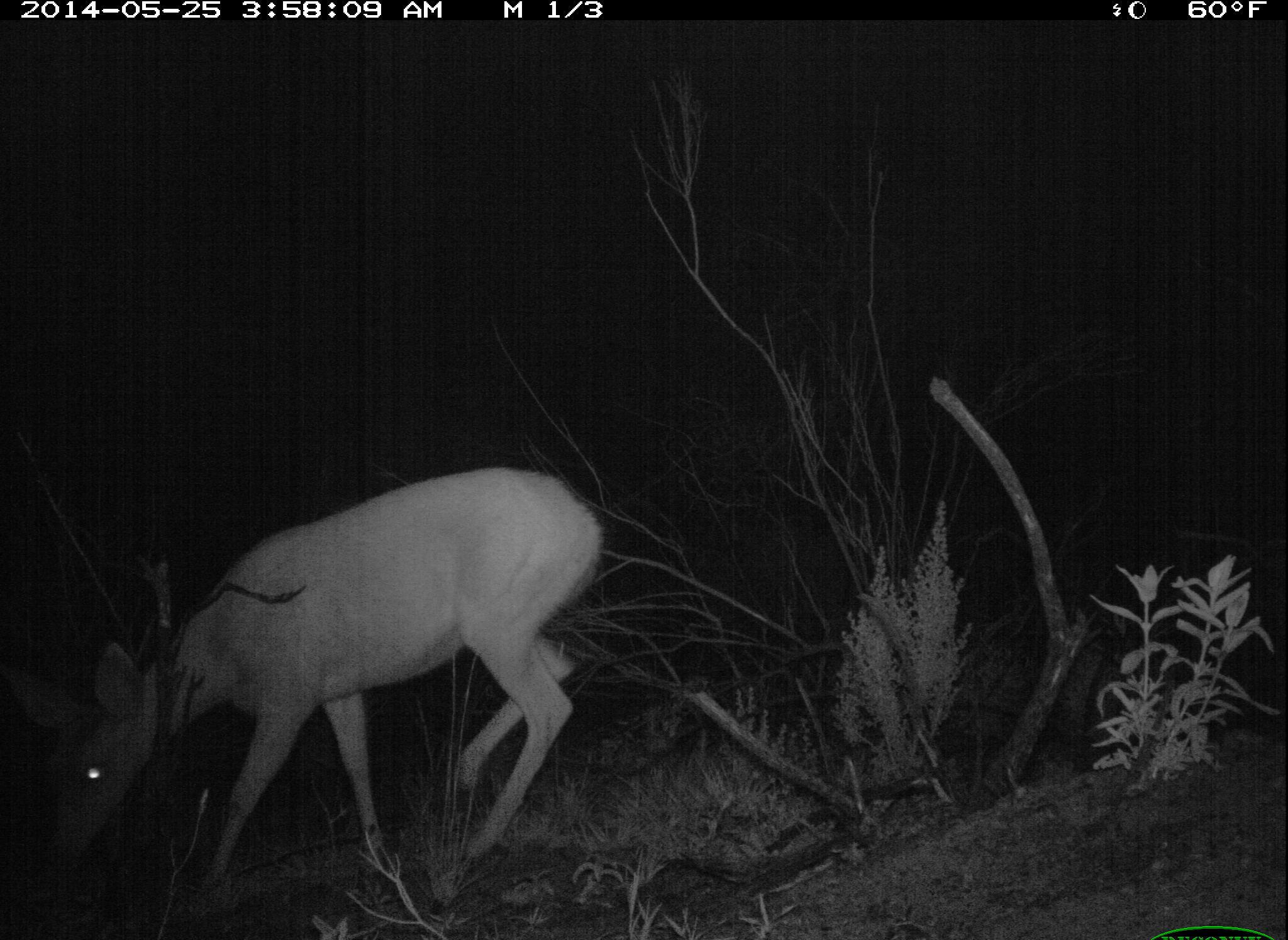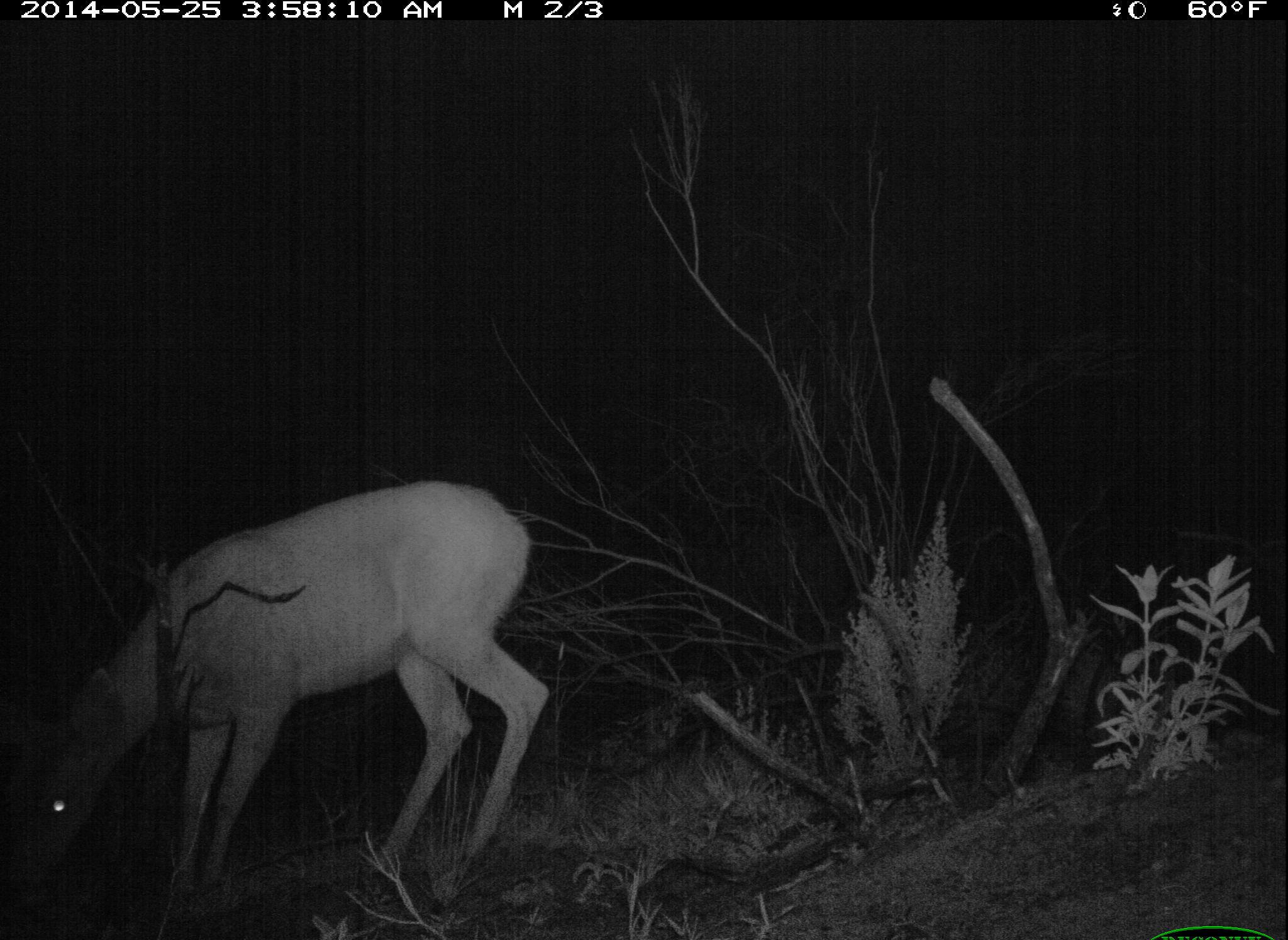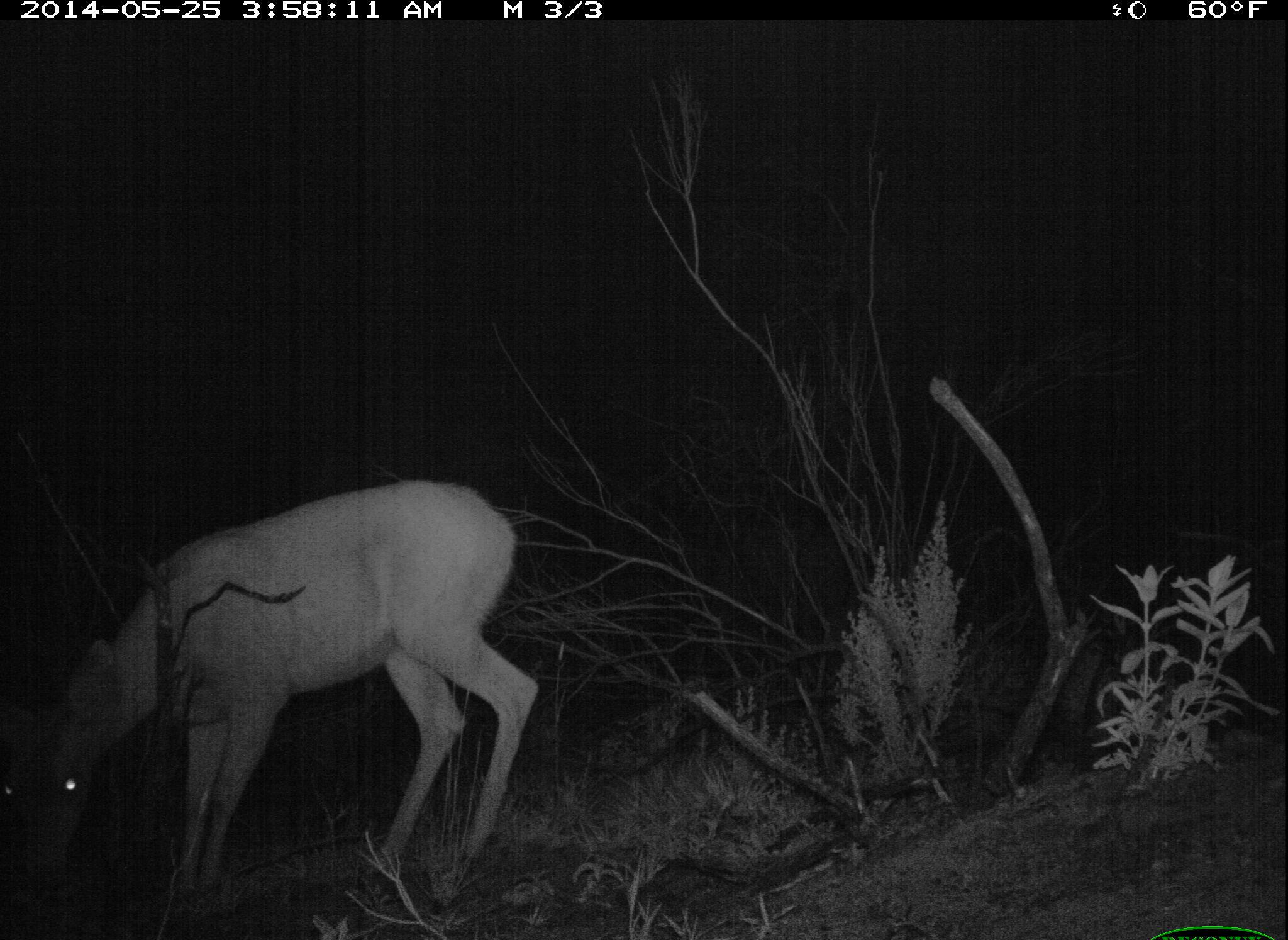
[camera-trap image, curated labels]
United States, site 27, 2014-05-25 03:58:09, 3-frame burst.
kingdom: Animalia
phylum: Chordata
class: Mammalia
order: Artiodactyla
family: Cervidae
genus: Odocoileus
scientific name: Odocoileus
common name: deer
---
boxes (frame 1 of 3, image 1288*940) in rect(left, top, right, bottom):
deer: rect(24, 467, 603, 894)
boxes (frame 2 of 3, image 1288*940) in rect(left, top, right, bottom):
deer: rect(2, 480, 548, 926)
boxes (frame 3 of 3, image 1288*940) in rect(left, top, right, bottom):
deer: rect(5, 480, 540, 911)